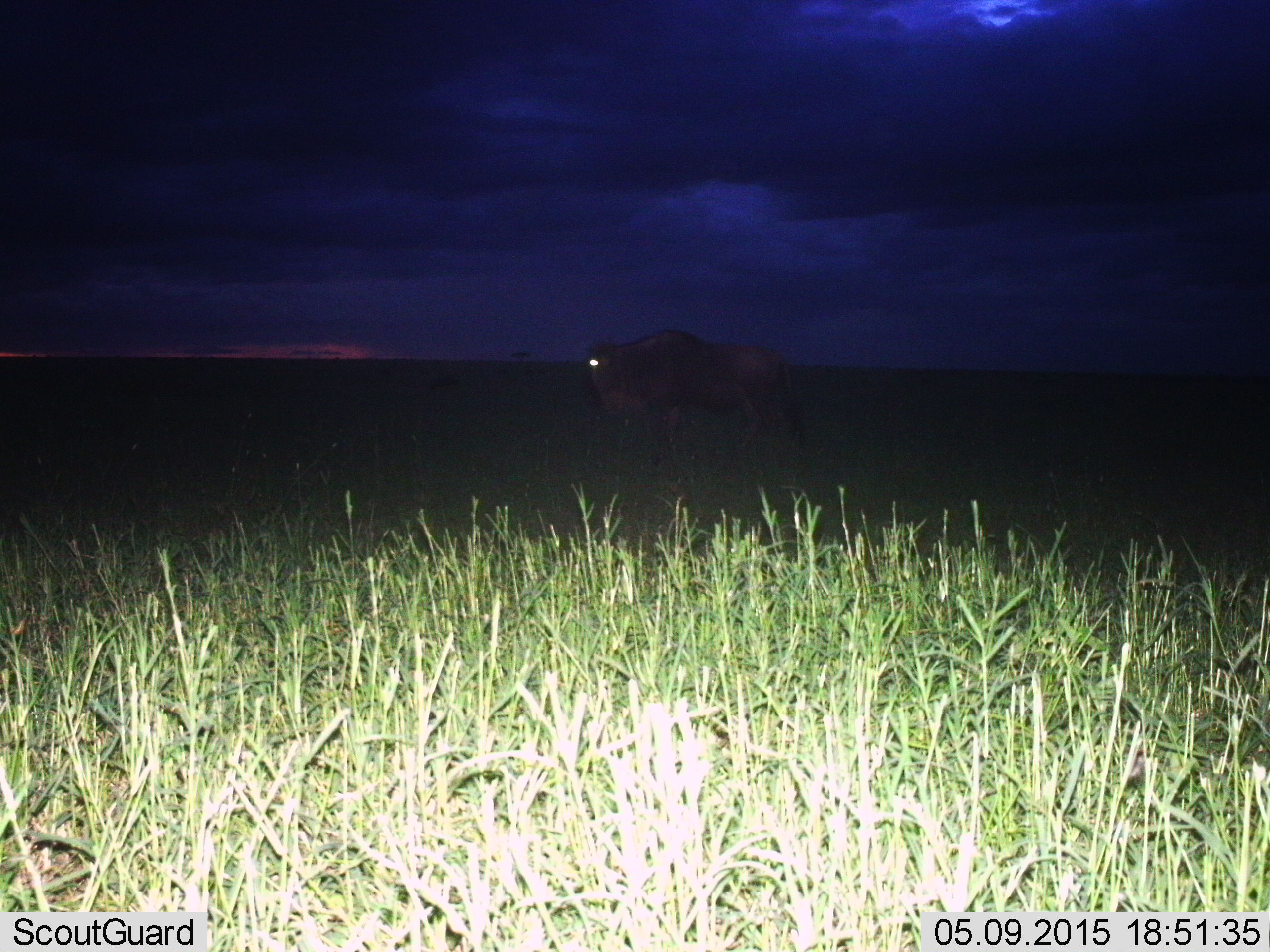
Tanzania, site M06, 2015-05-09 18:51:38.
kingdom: Animalia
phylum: Chordata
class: Mammalia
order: Artiodactyla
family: Bovidae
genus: Connochaetes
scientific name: Connochaetes taurinus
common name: blue wildebeest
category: wildebeest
Wildebeest (blue wildebeest) (Connochaetes taurinus), count 1. Behavior (volunteer vote fractions): standing 80%, resting 0%, moving 20%, interacting 0%. Young present (vote fraction): 0%. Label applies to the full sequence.